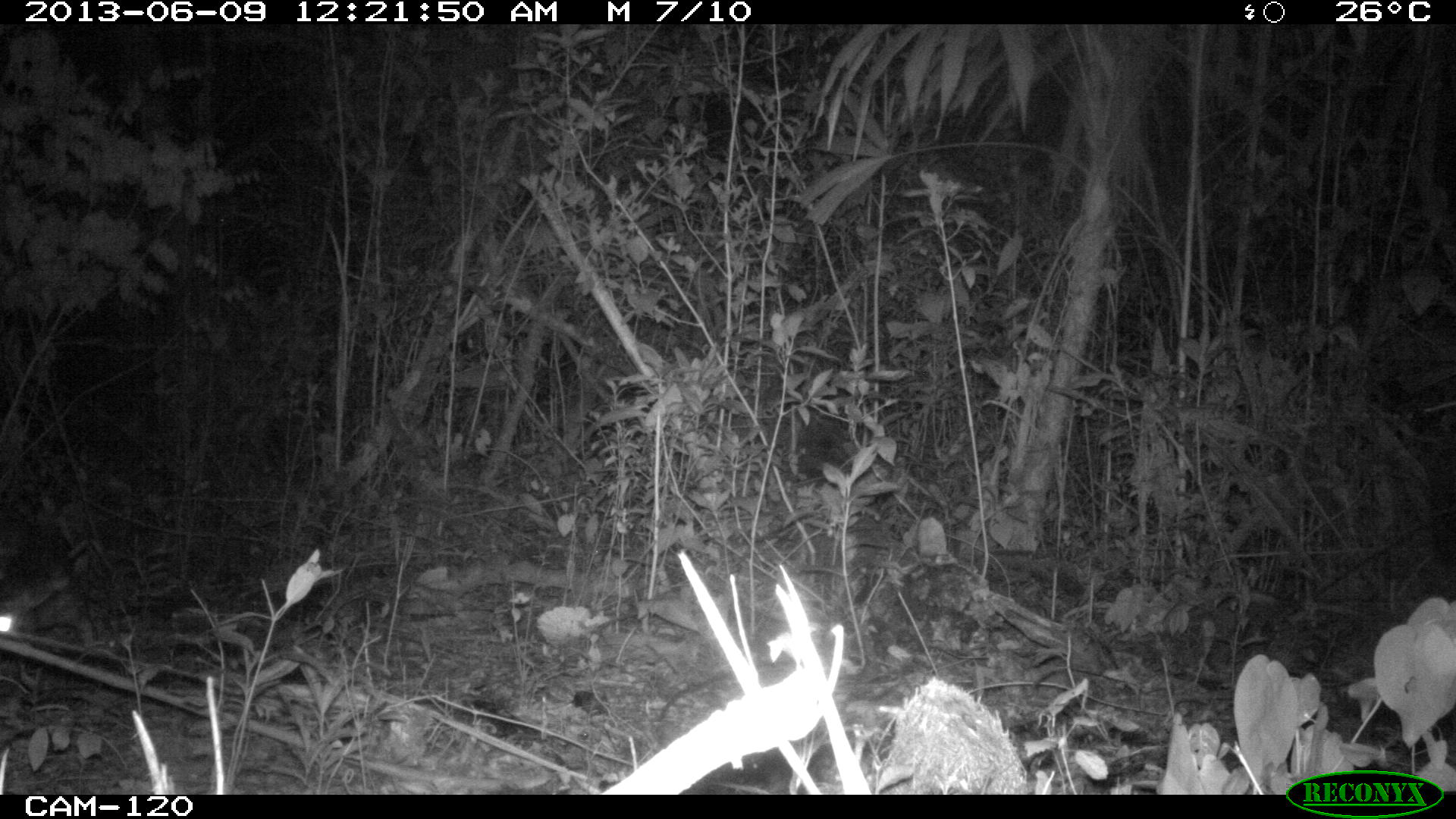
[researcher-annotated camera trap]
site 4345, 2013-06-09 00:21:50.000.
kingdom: Animalia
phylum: Chordata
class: Mammalia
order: Rodentia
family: Cuniculidae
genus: Cuniculus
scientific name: Cuniculus paca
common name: lowland paca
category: agouti paca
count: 1